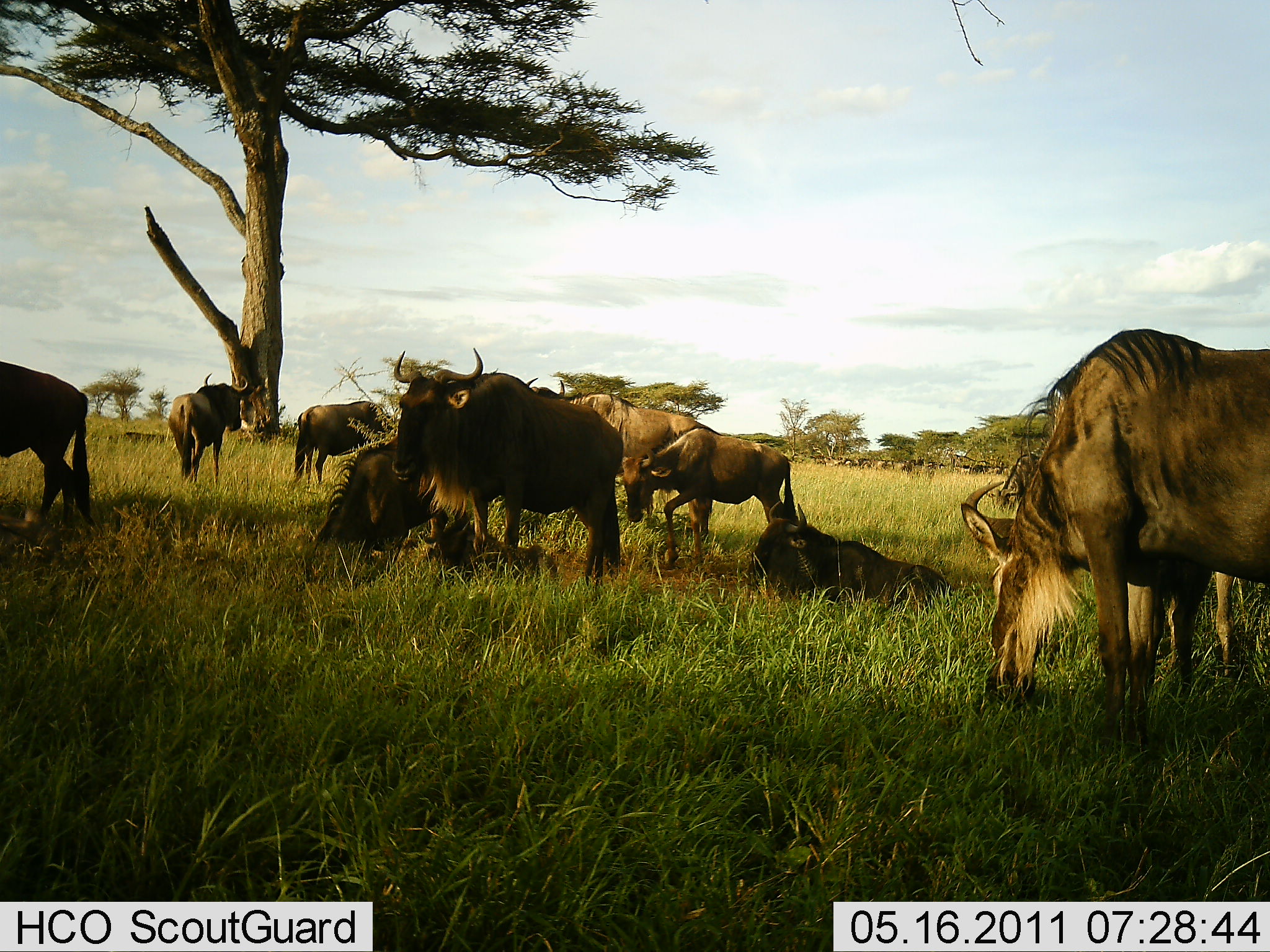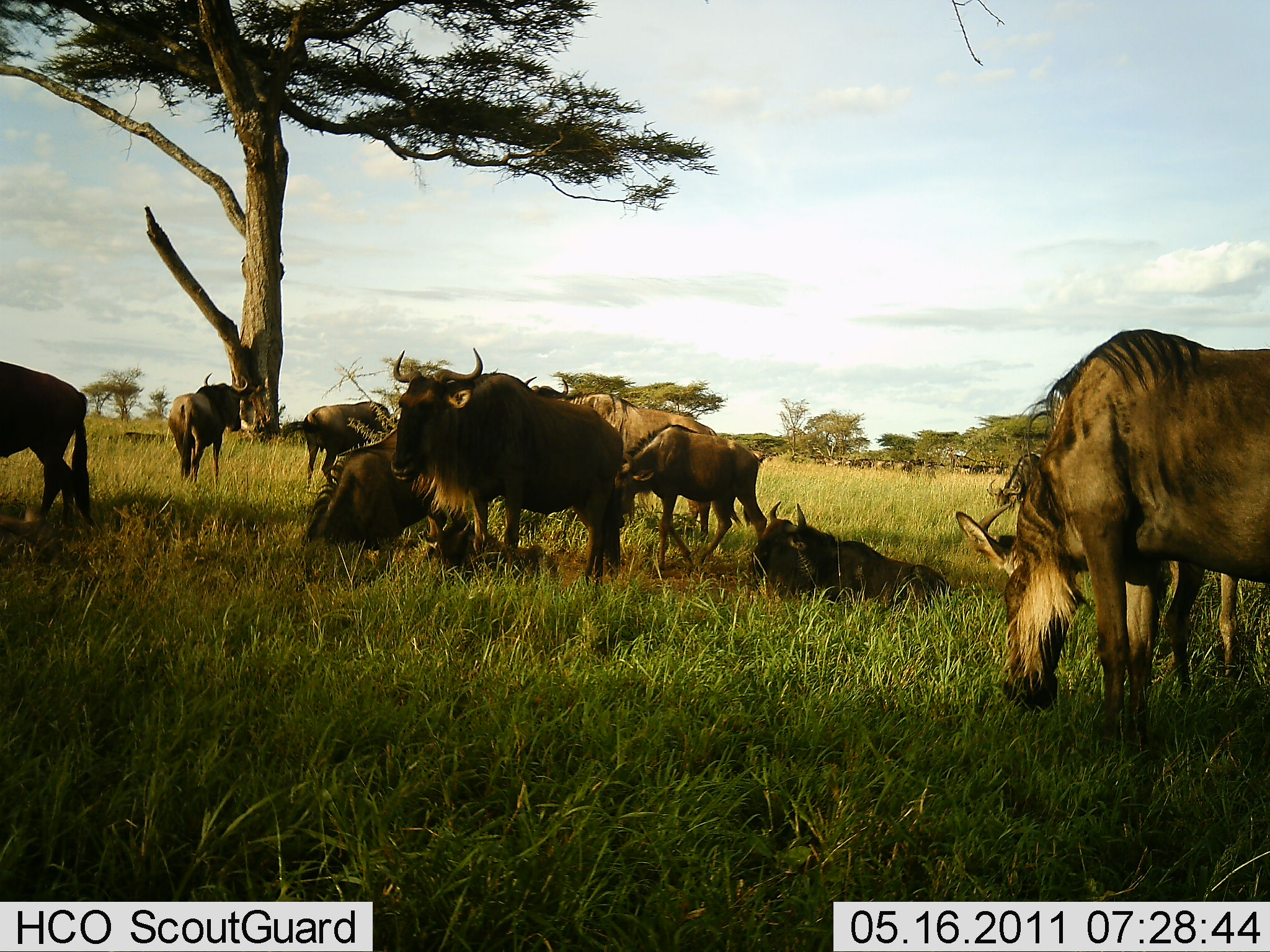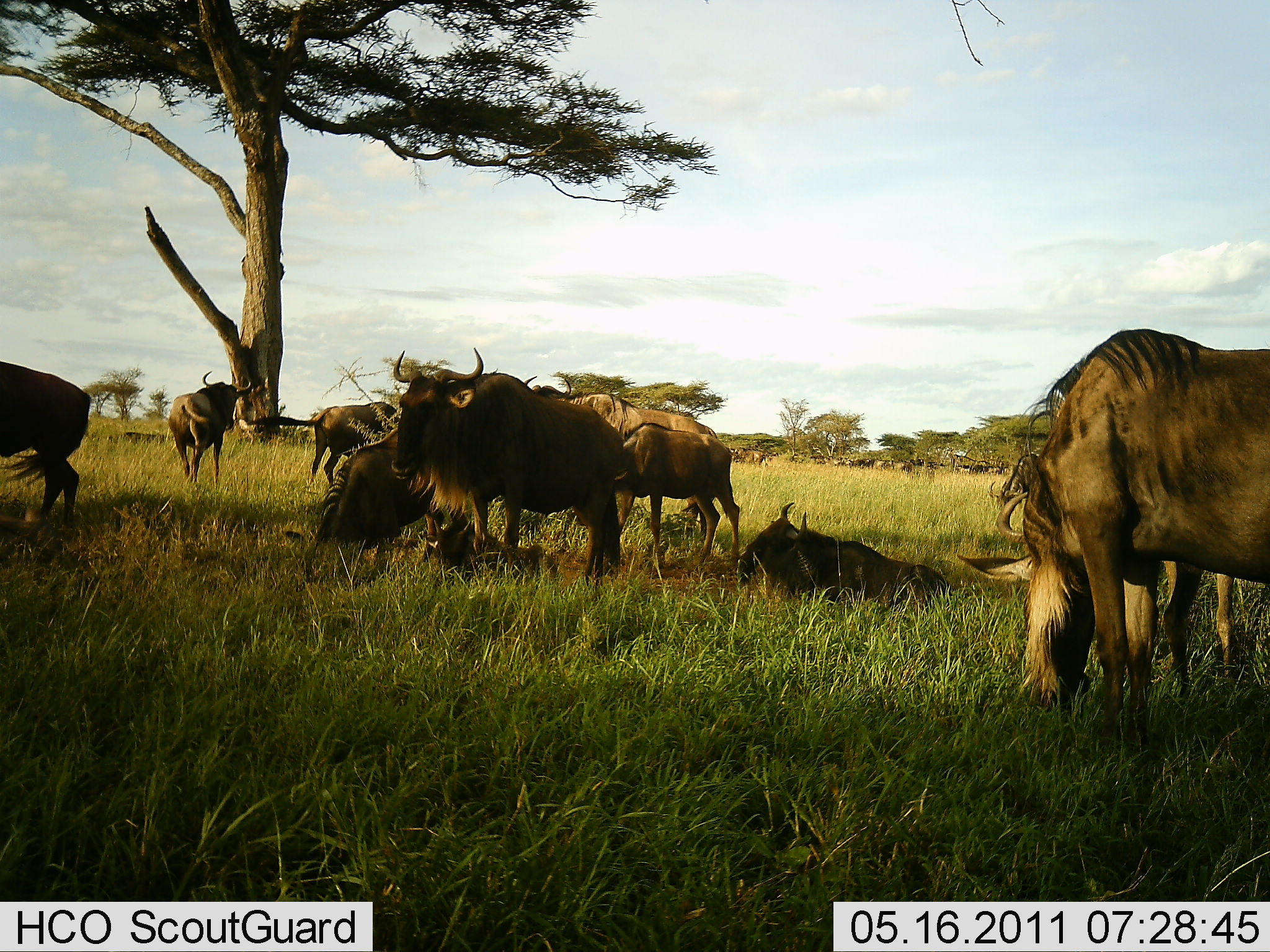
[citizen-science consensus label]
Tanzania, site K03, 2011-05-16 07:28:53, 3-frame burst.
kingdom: Animalia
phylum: Chordata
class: Mammalia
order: Artiodactyla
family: Bovidae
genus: Connochaetes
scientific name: Connochaetes taurinus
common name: blue wildebeest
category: wildebeest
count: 10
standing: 100%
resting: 100%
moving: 42%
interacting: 17%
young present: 42%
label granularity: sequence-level